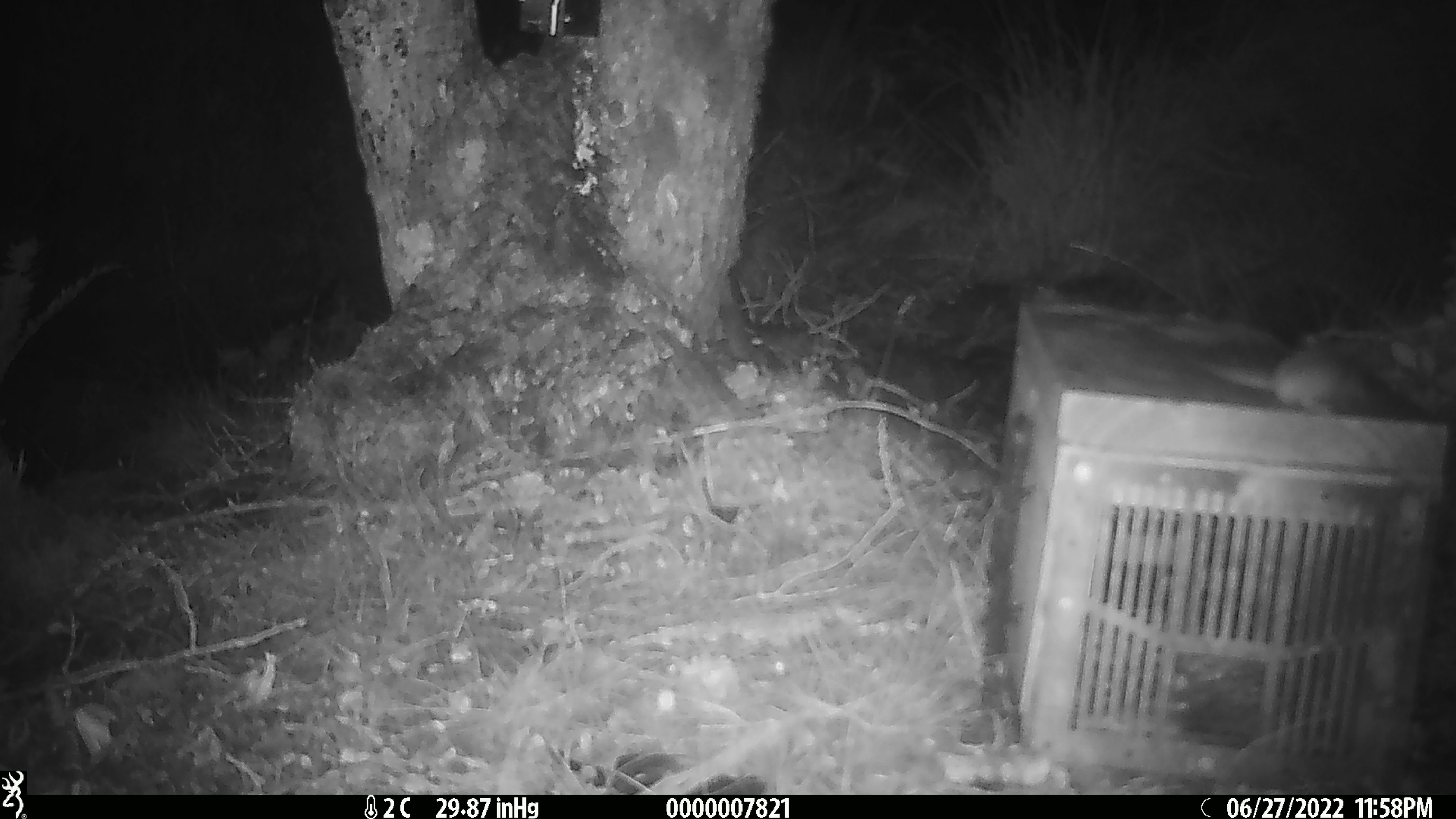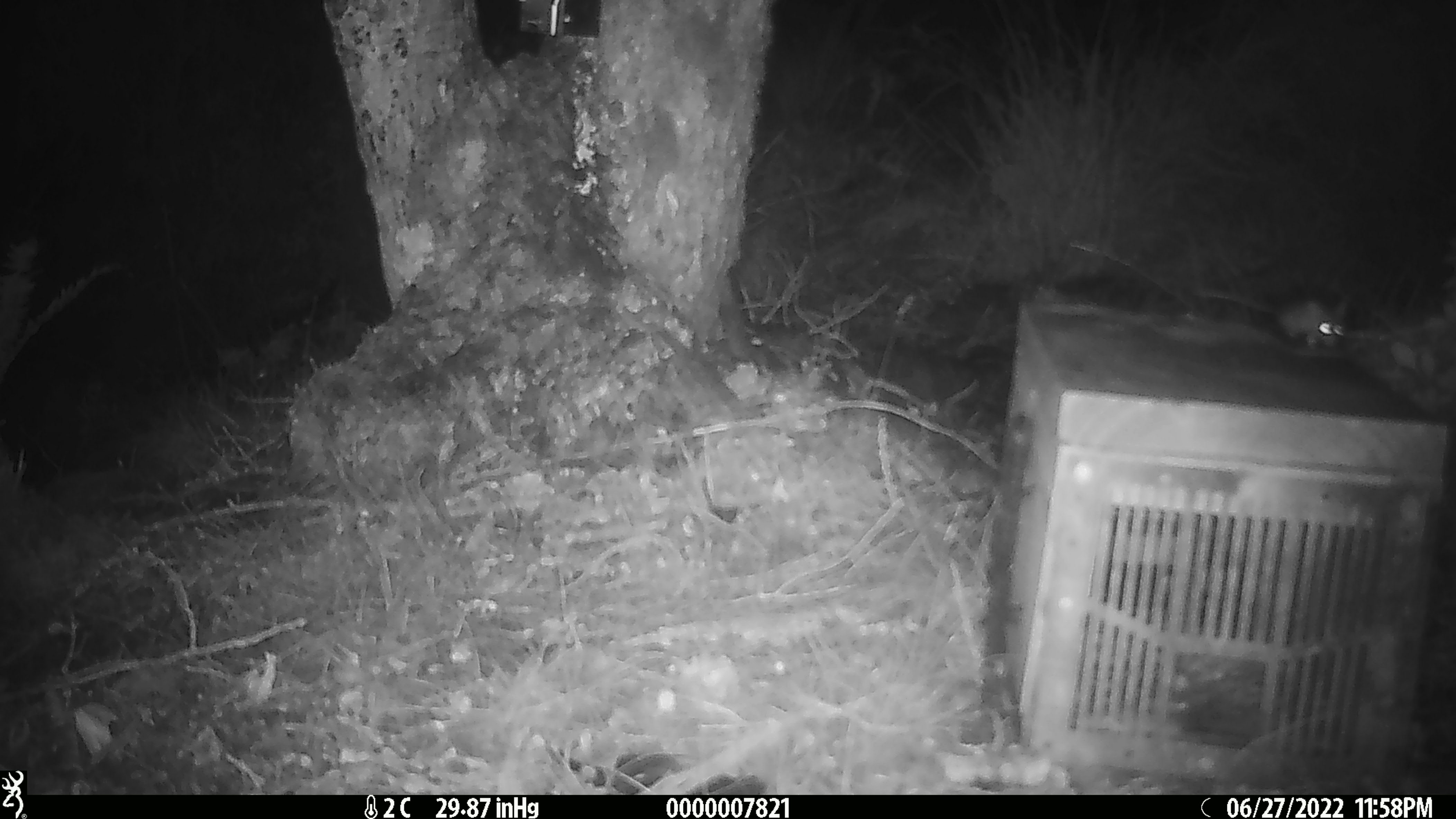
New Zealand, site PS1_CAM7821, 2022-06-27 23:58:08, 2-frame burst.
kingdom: Animalia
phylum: Chordata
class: Mammalia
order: Rodentia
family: Muridae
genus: Mus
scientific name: Mus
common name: mouse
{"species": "mouse (Mus)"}